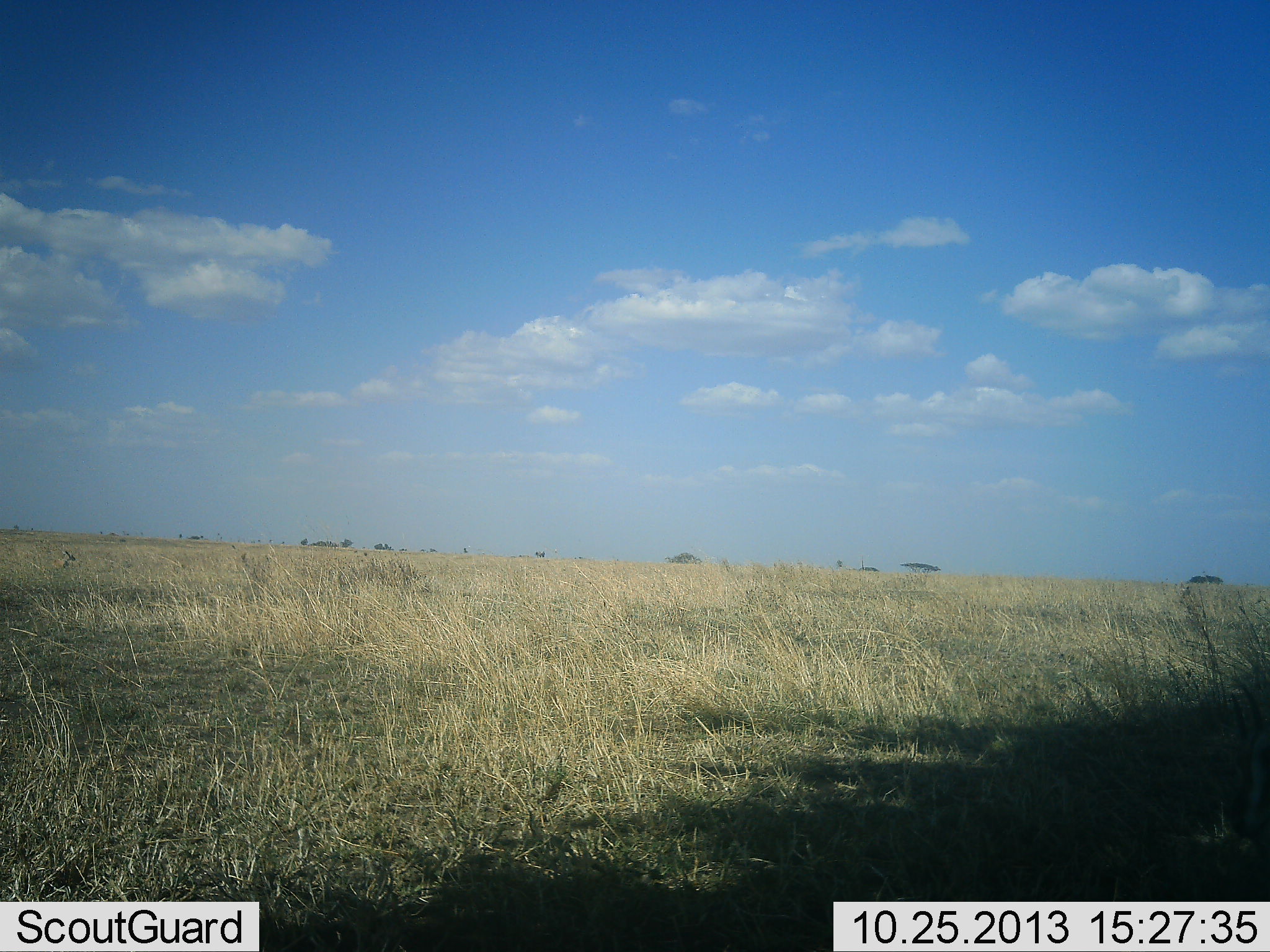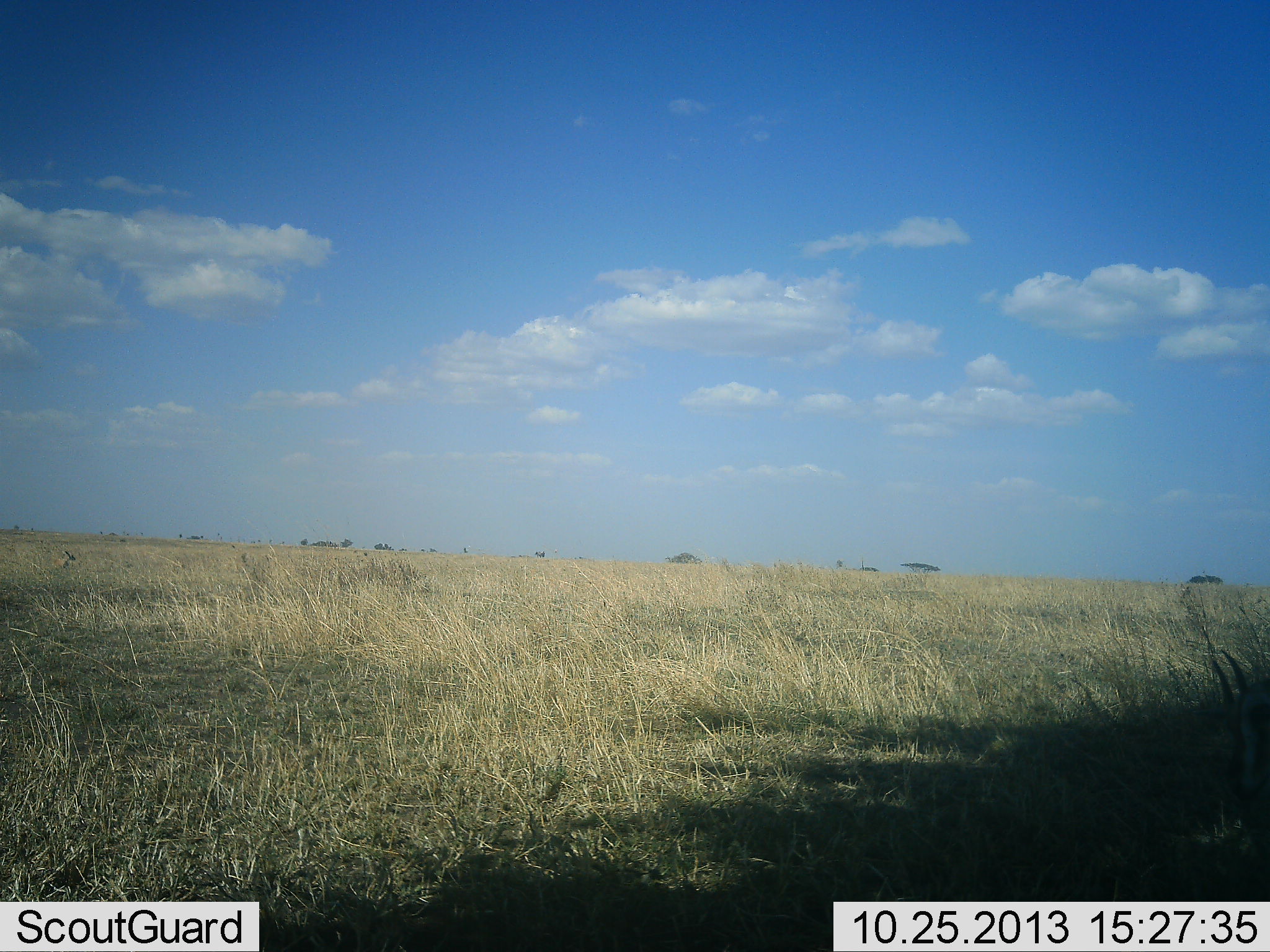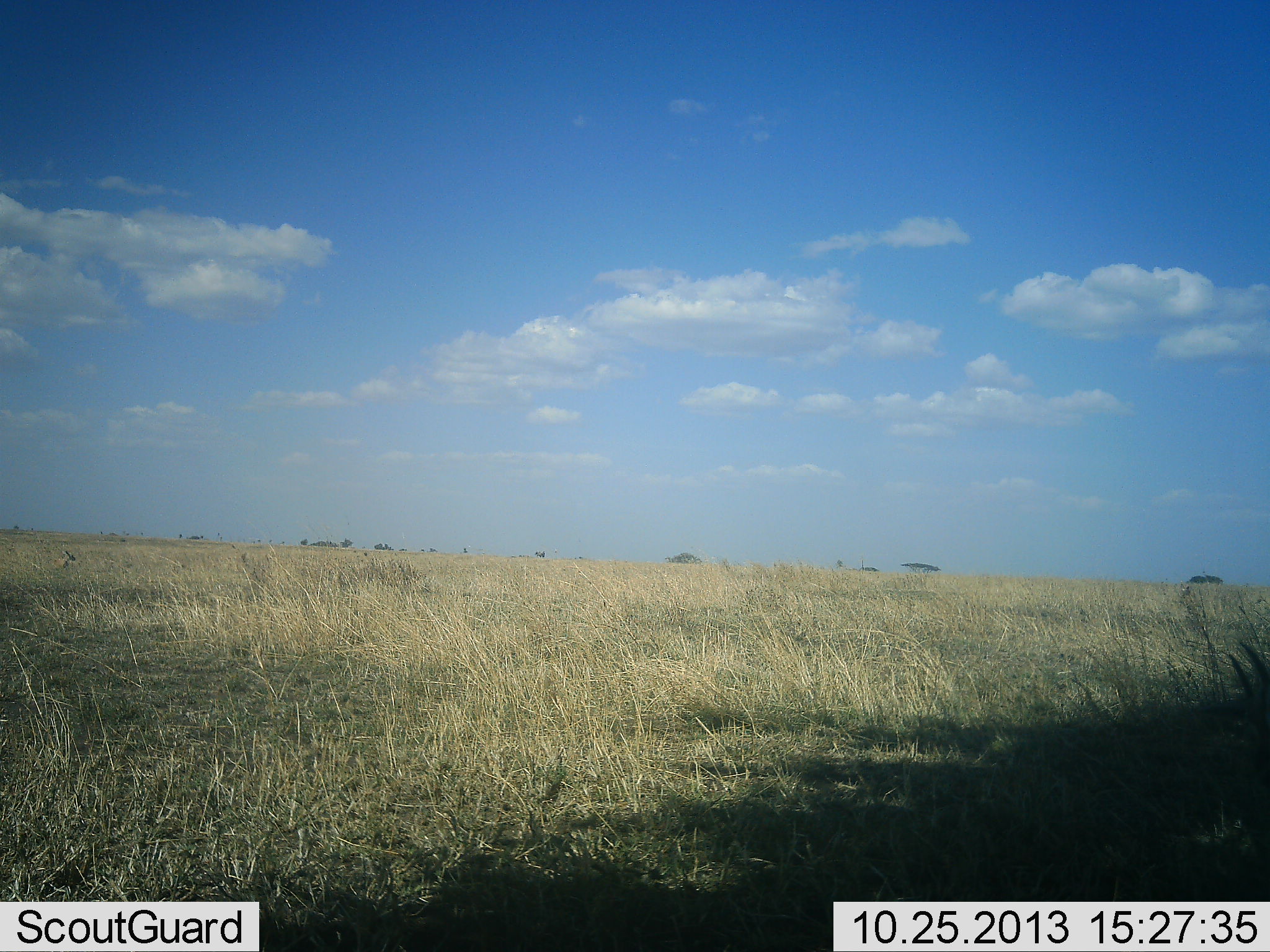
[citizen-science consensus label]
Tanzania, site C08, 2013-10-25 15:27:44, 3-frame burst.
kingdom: Animalia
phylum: Chordata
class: Mammalia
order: Artiodactyla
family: Bovidae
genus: Eudorcas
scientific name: Eudorcas thomsonii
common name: thomson's gazelle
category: gazellethomsons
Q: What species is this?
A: Gazellethomsons (thomson's gazelle) (Eudorcas thomsonii).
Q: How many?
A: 1.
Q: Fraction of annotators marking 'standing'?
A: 36%.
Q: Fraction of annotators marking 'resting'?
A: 7%.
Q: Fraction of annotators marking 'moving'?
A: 0%.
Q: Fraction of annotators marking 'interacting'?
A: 0%.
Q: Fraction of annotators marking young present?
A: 0%.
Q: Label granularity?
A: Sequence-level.